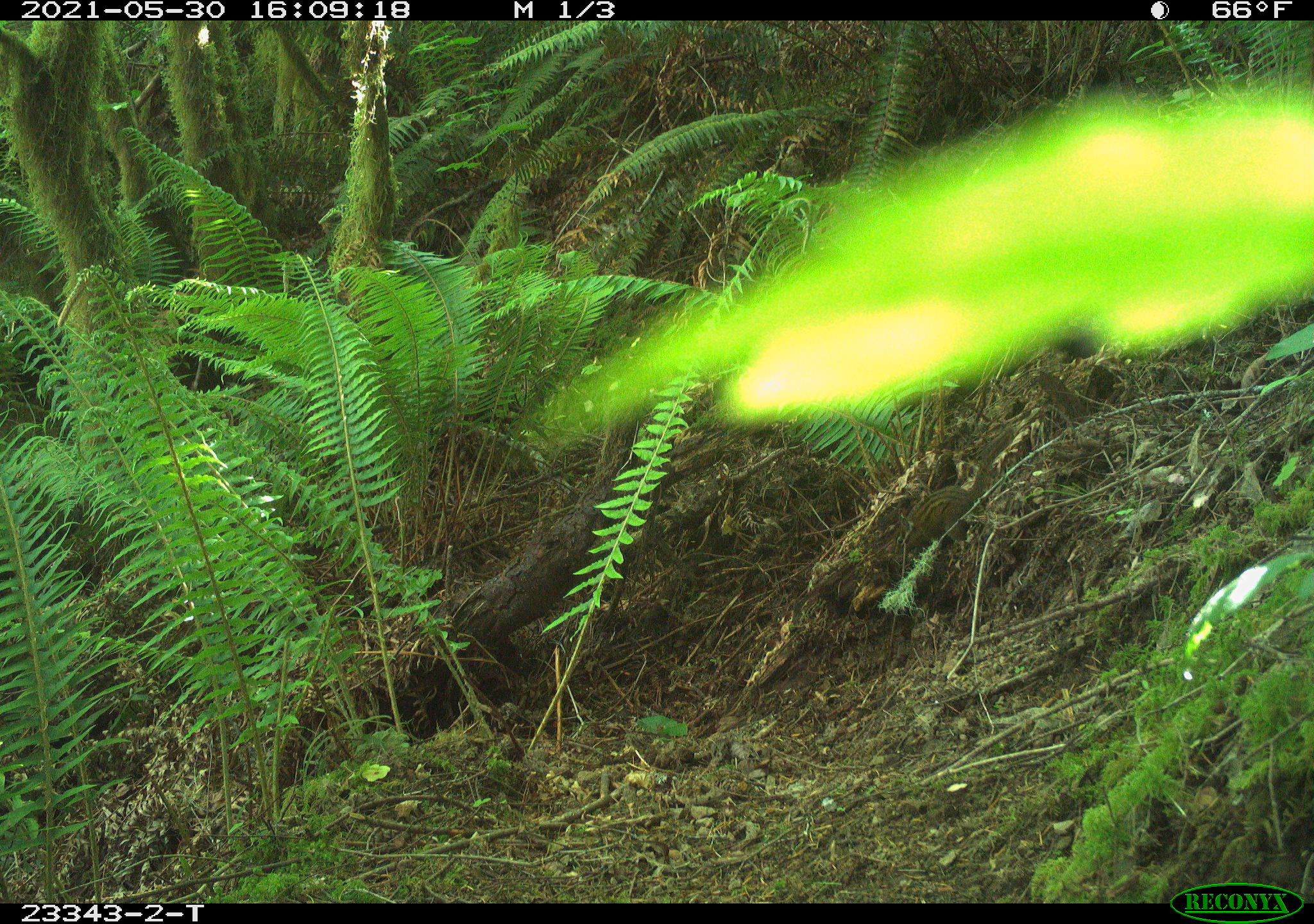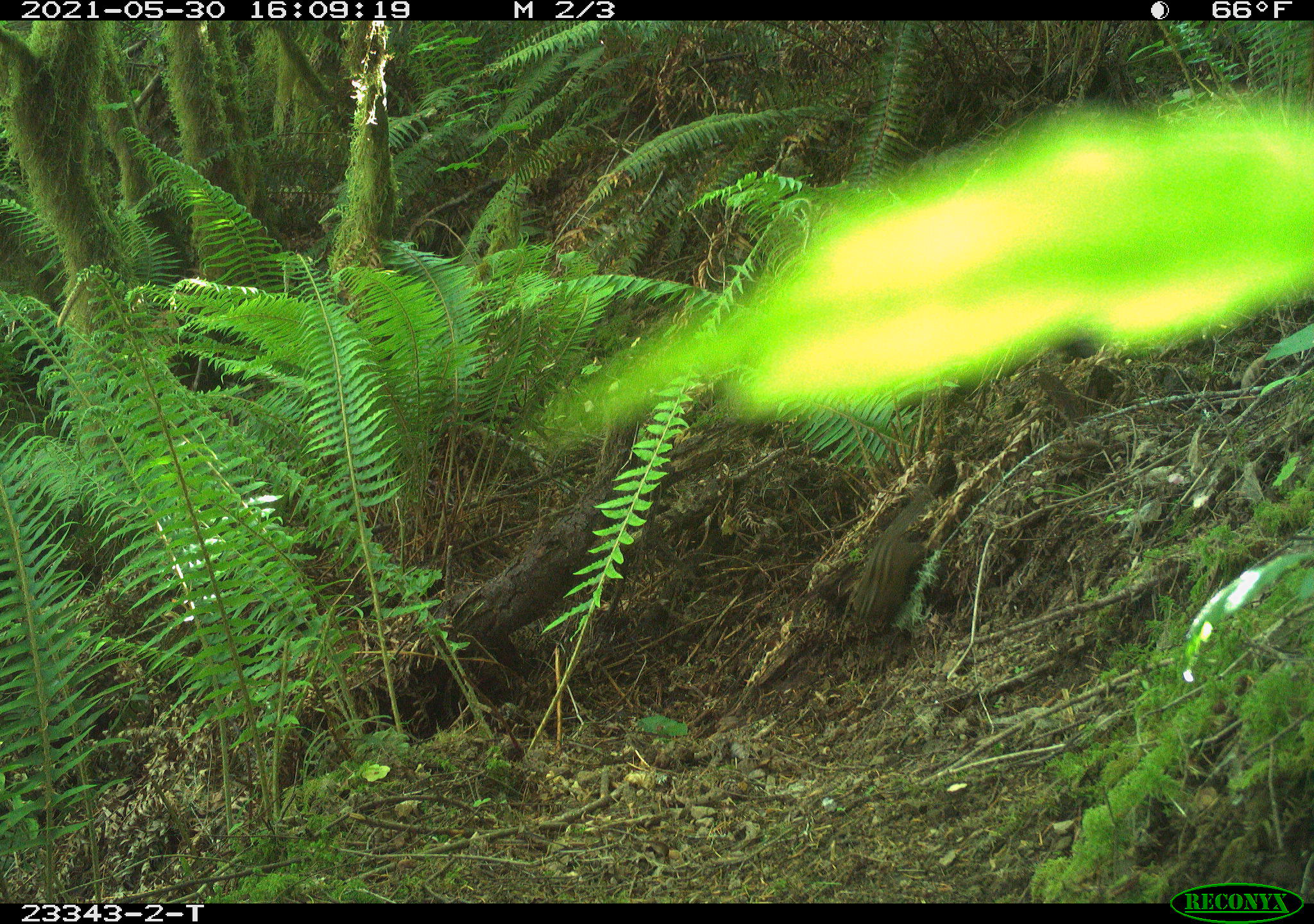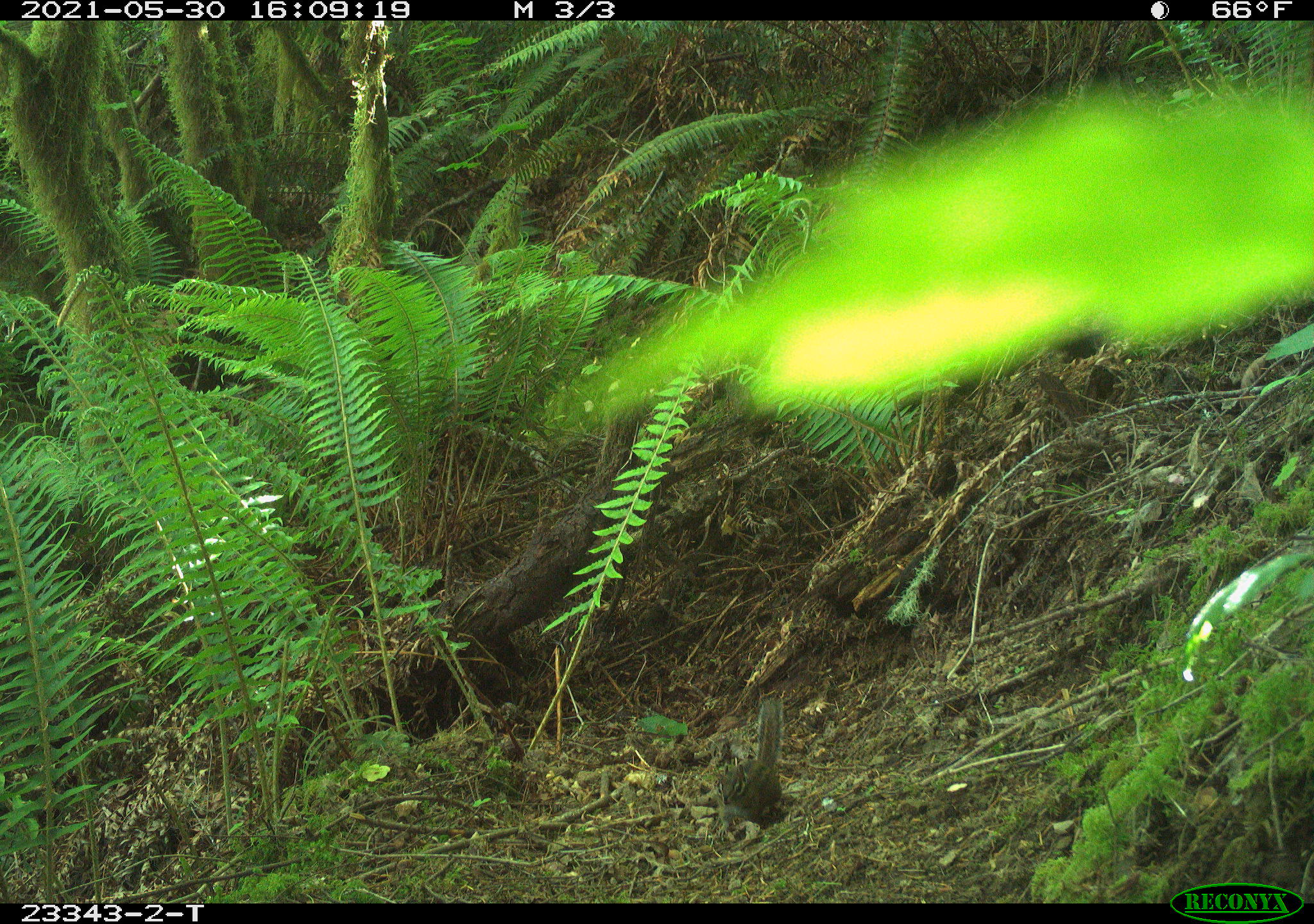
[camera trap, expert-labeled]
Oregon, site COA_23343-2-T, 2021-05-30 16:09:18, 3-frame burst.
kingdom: Animalia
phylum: Chordata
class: Mammalia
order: Rodentia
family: Sciuridae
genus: Neotamias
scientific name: Neotamias townsendii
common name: townsend's chipmunk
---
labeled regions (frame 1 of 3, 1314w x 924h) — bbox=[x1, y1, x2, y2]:
townsend's chipmunk: bbox=[888, 426, 1017, 562]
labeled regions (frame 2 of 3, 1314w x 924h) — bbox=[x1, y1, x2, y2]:
townsend's chipmunk: bbox=[835, 472, 949, 644]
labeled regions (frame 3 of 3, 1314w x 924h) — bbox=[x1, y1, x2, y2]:
townsend's chipmunk: bbox=[708, 689, 791, 839]